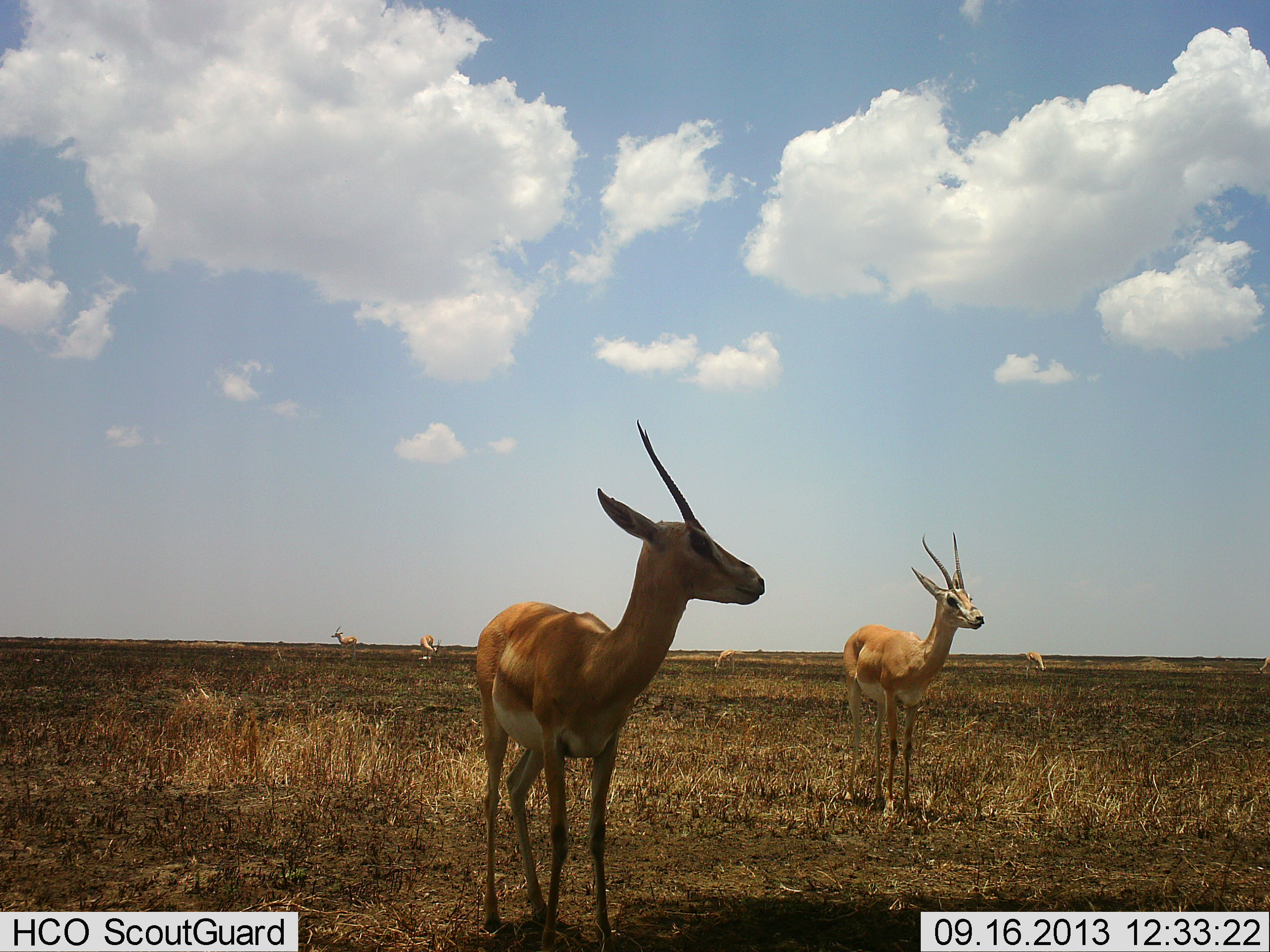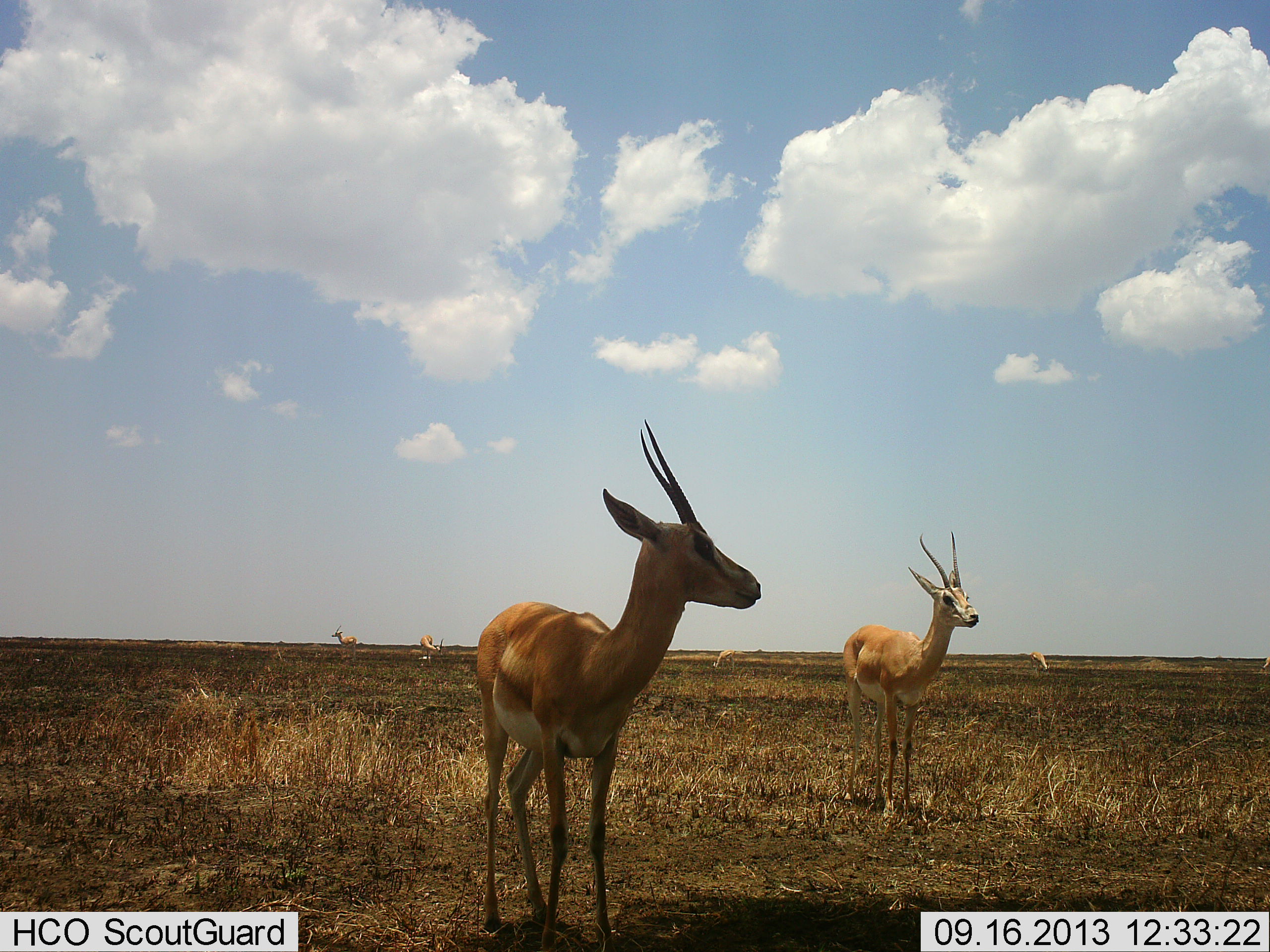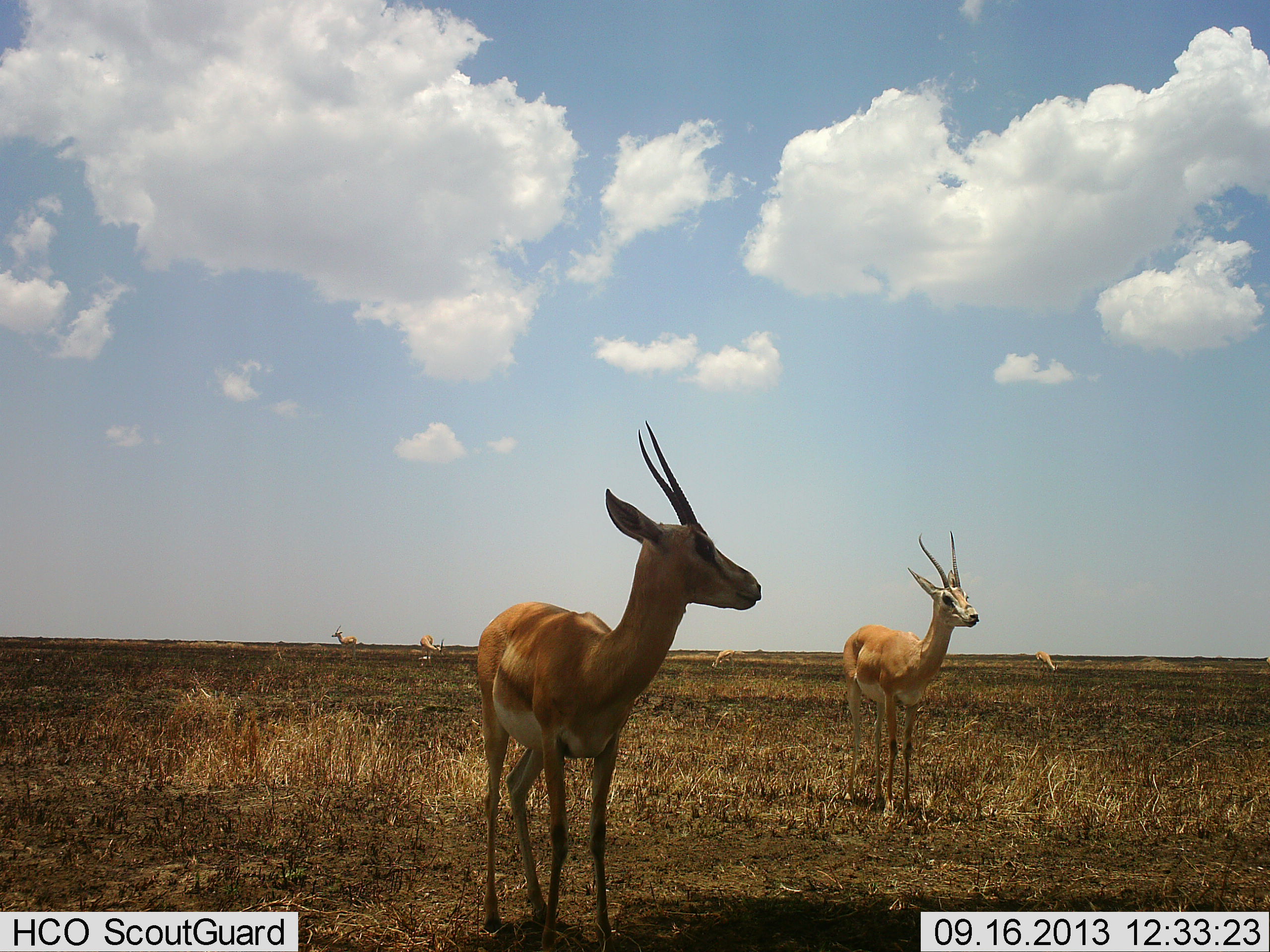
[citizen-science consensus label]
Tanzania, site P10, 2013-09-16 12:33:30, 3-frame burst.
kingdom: Animalia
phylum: Chordata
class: Mammalia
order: Artiodactyla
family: Bovidae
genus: Nanger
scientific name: Nanger granti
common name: grant's gazelle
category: gazellegrants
Gazellegrants (grant's gazelle) (Nanger granti), count 6. Behavior (volunteer vote fractions): standing 100%, resting 6%, moving 12%, interacting 6%. Young present (vote fraction): 0%. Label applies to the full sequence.